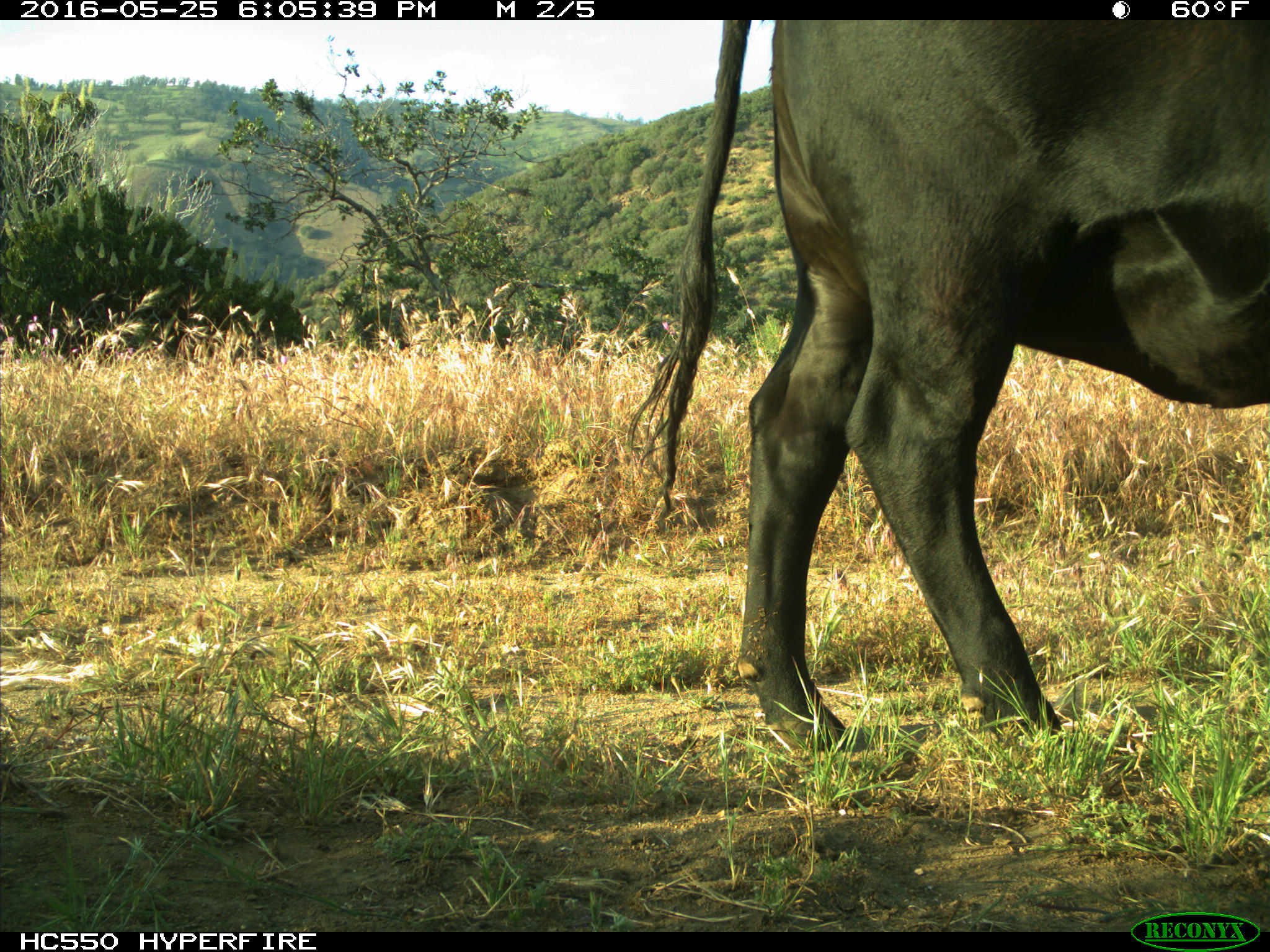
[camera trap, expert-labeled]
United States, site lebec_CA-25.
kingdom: Animalia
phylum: Chordata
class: Mammalia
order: Artiodactyla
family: Bovidae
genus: Bos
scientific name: Bos taurus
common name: domestic cow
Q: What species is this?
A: Bos taurus (domestic cow).